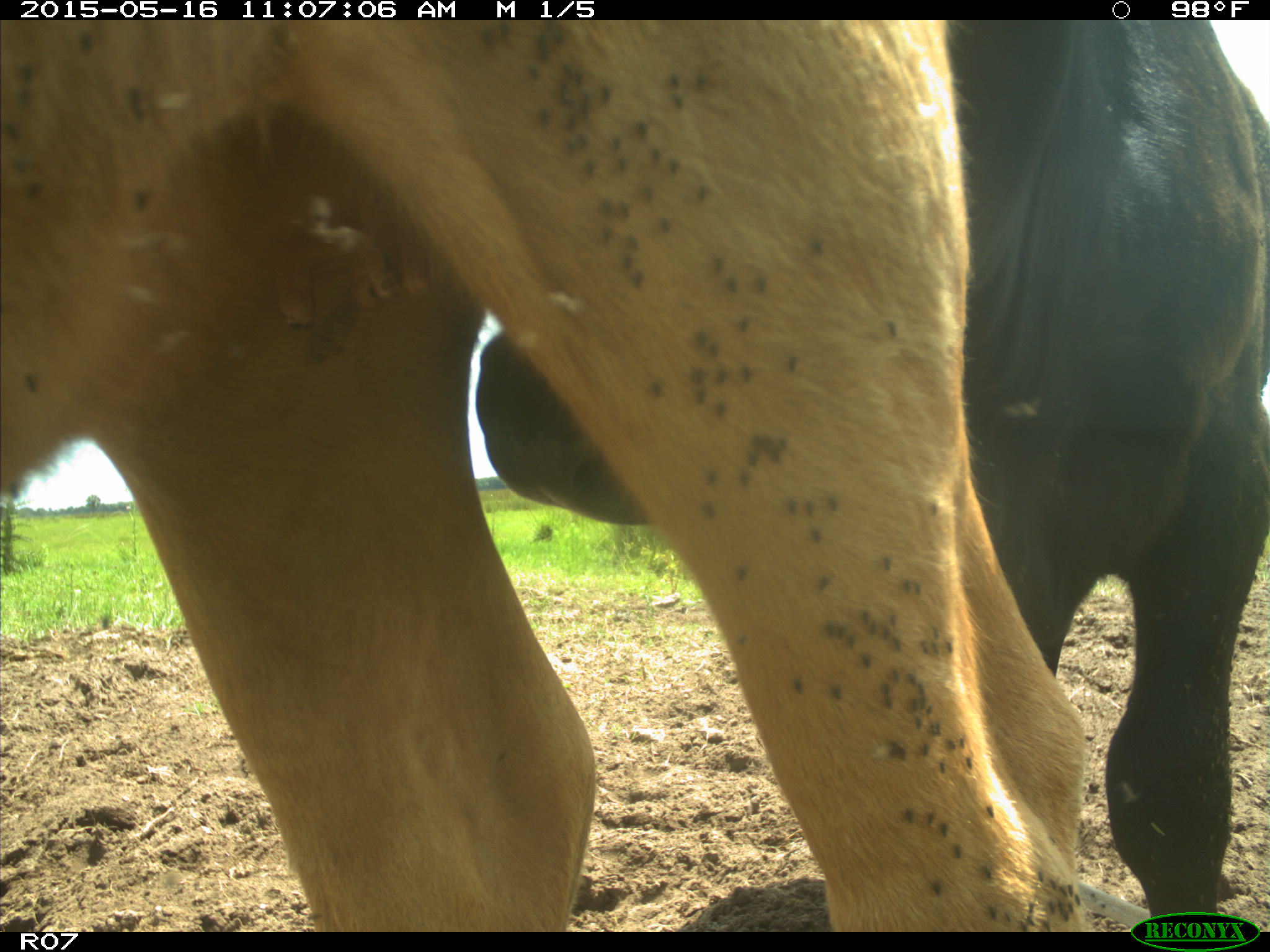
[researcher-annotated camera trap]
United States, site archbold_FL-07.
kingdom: Animalia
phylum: Chordata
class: Mammalia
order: Artiodactyla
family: Bovidae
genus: Bos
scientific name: Bos taurus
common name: domestic cow